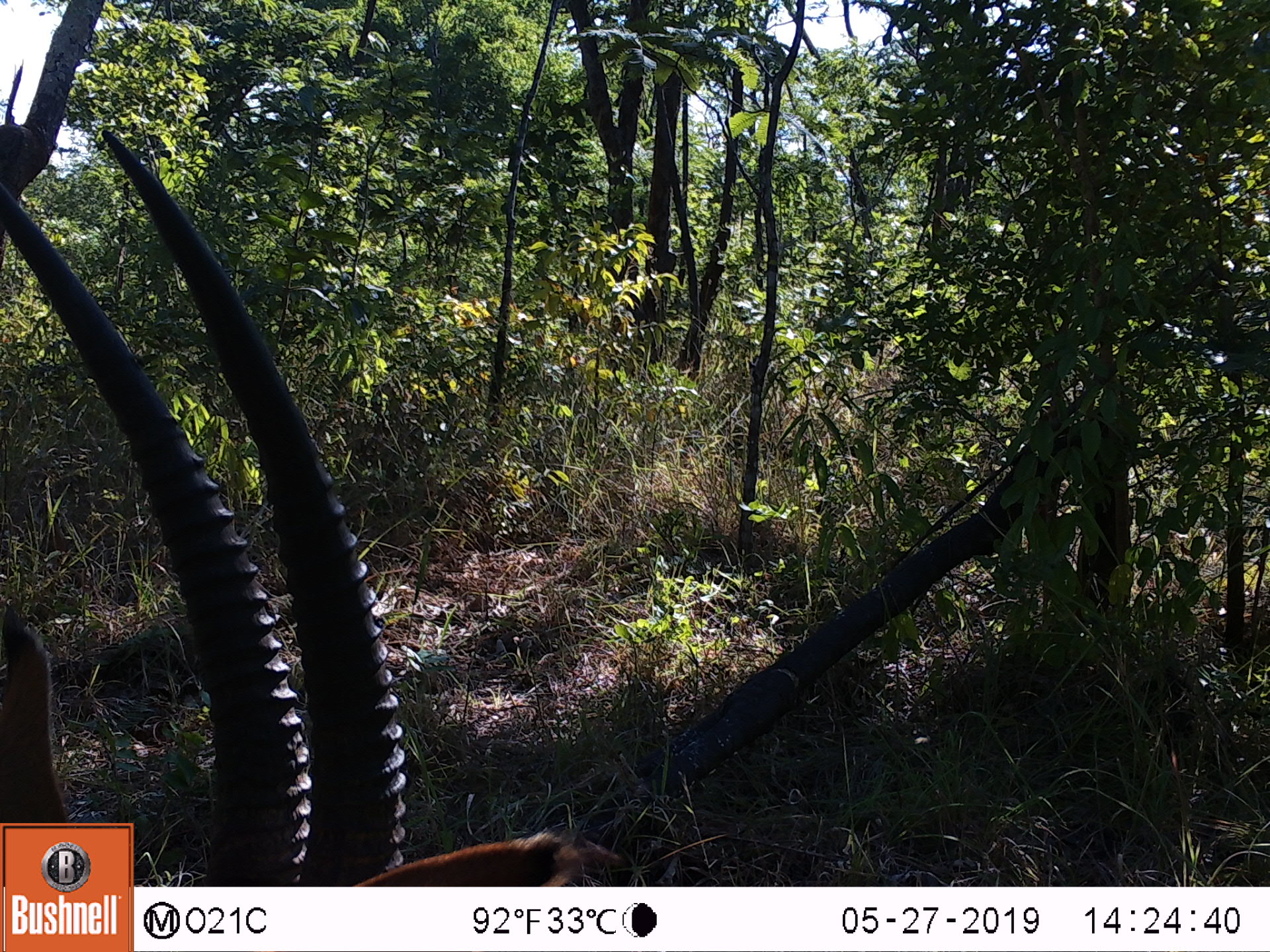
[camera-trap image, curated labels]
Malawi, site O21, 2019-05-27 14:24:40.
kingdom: Animalia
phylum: Chordata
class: Mammalia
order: Artiodactyla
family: Bovidae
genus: Hippotragus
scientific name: Hippotragus niger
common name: sable antelope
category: sable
Sable (sable antelope) (Hippotragus niger), count 1.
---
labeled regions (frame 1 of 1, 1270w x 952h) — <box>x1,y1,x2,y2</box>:
sable: <box>135,165,598,885</box>